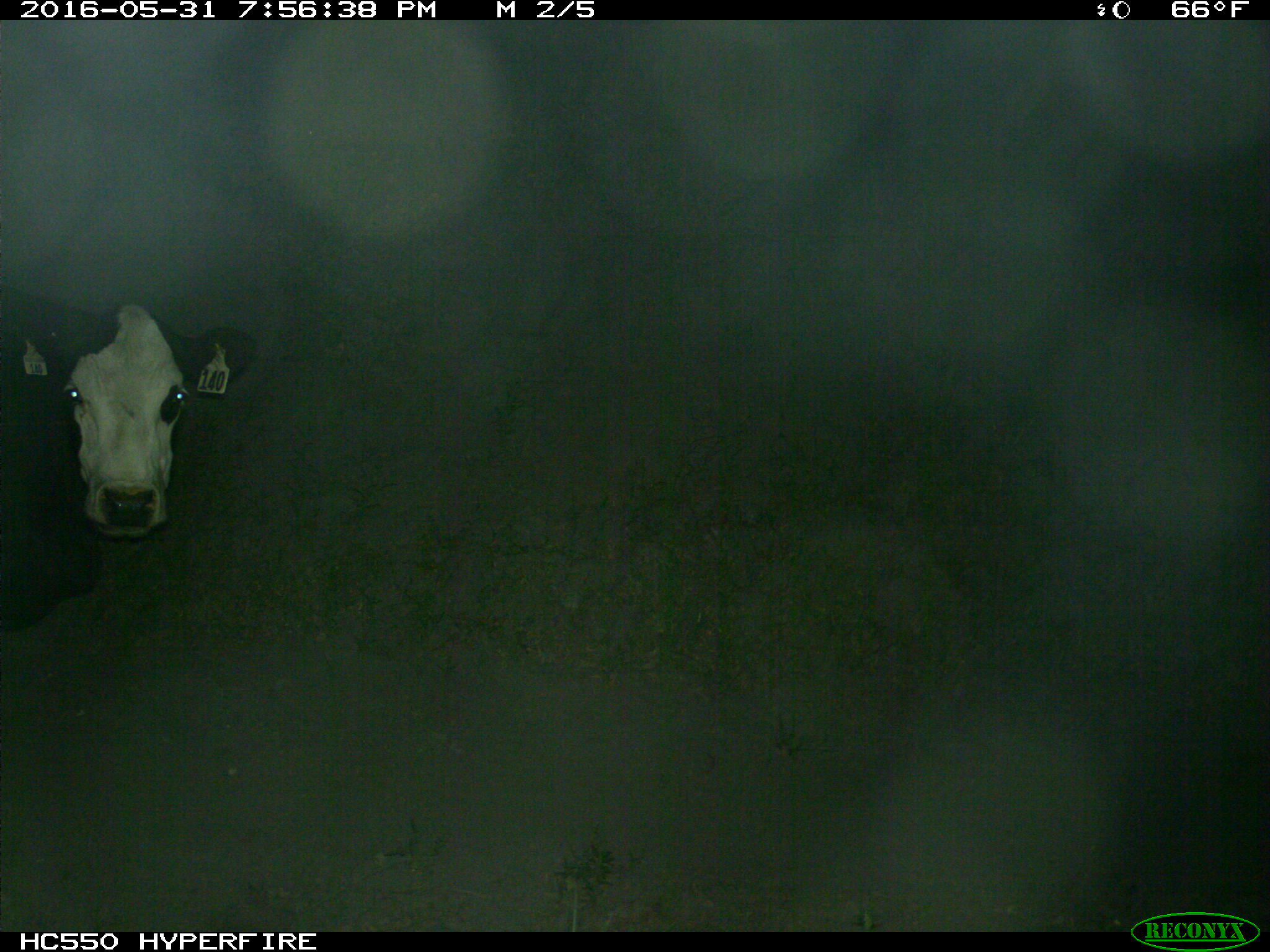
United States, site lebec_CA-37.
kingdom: Animalia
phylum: Chordata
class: Mammalia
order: Artiodactyla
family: Bovidae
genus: Bos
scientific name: Bos taurus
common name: domestic cow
Bos taurus (domestic cow).